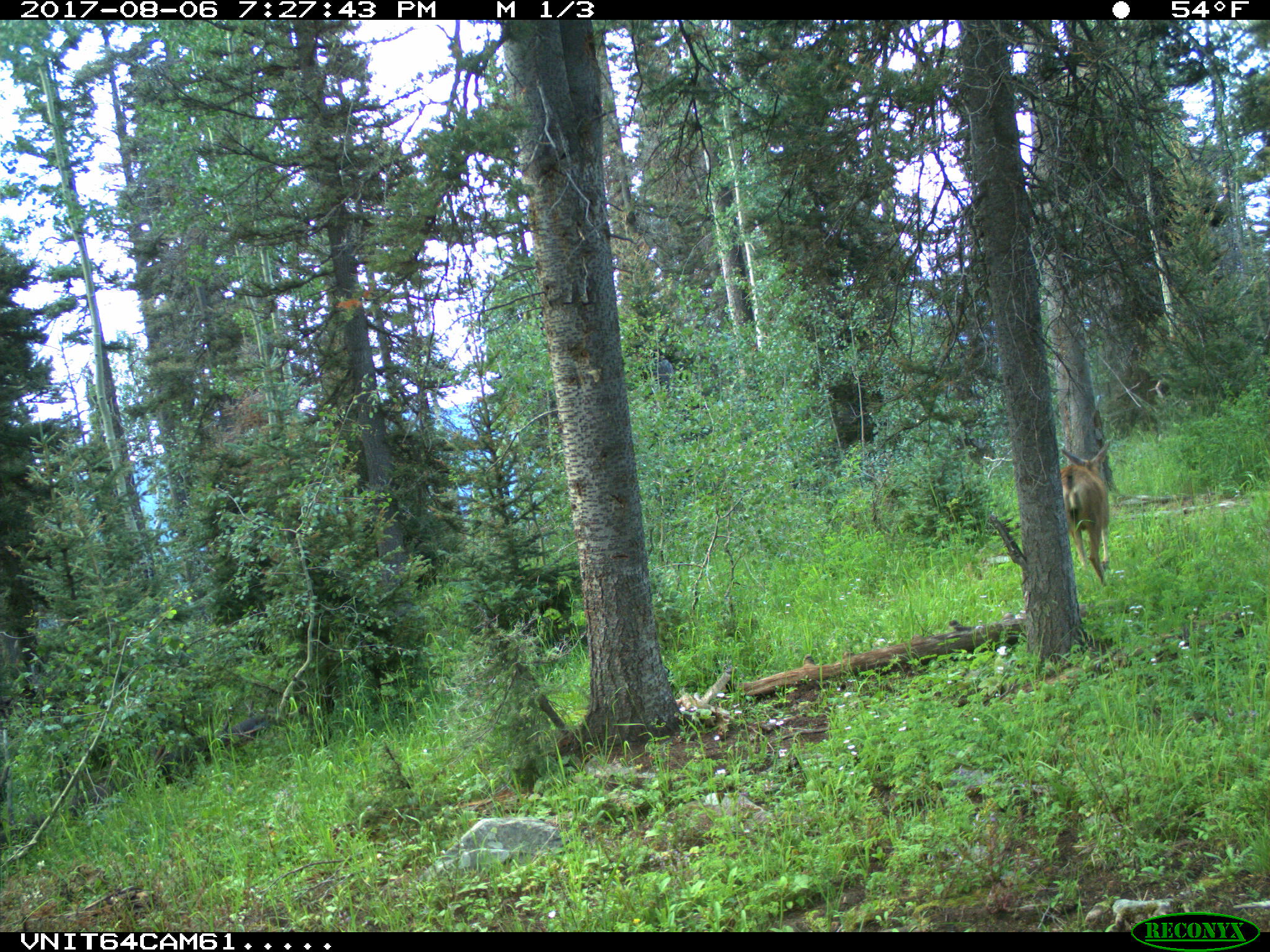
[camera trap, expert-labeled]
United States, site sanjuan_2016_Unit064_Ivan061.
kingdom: Animalia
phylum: Chordata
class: Mammalia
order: Artiodactyla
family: Cervidae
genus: Odocoileus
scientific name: Odocoileus hemionus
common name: mule deer